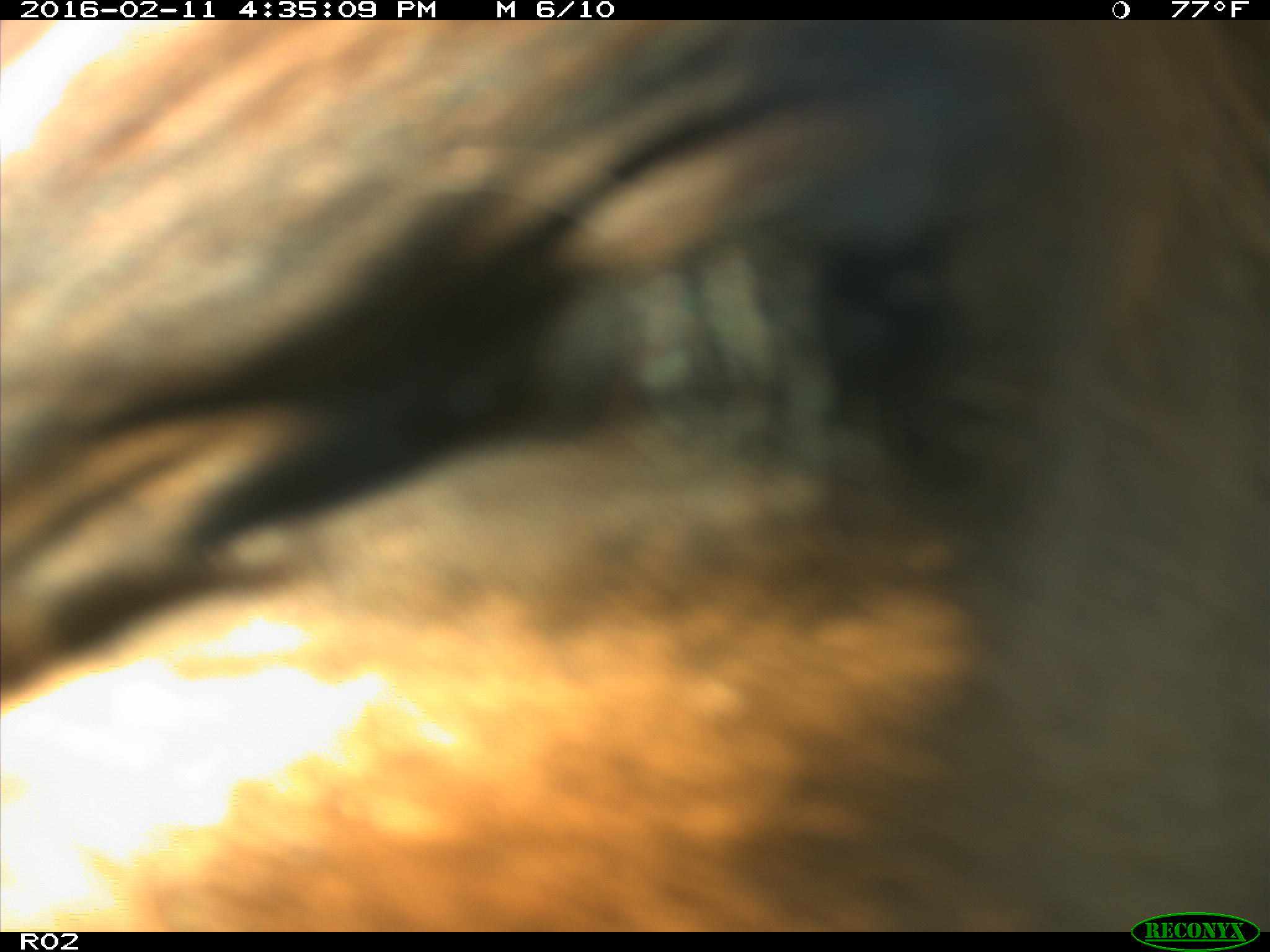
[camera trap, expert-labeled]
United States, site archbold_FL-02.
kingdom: Animalia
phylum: Chordata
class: Mammalia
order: Artiodactyla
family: Bovidae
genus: Bos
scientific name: Bos taurus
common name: domestic cow